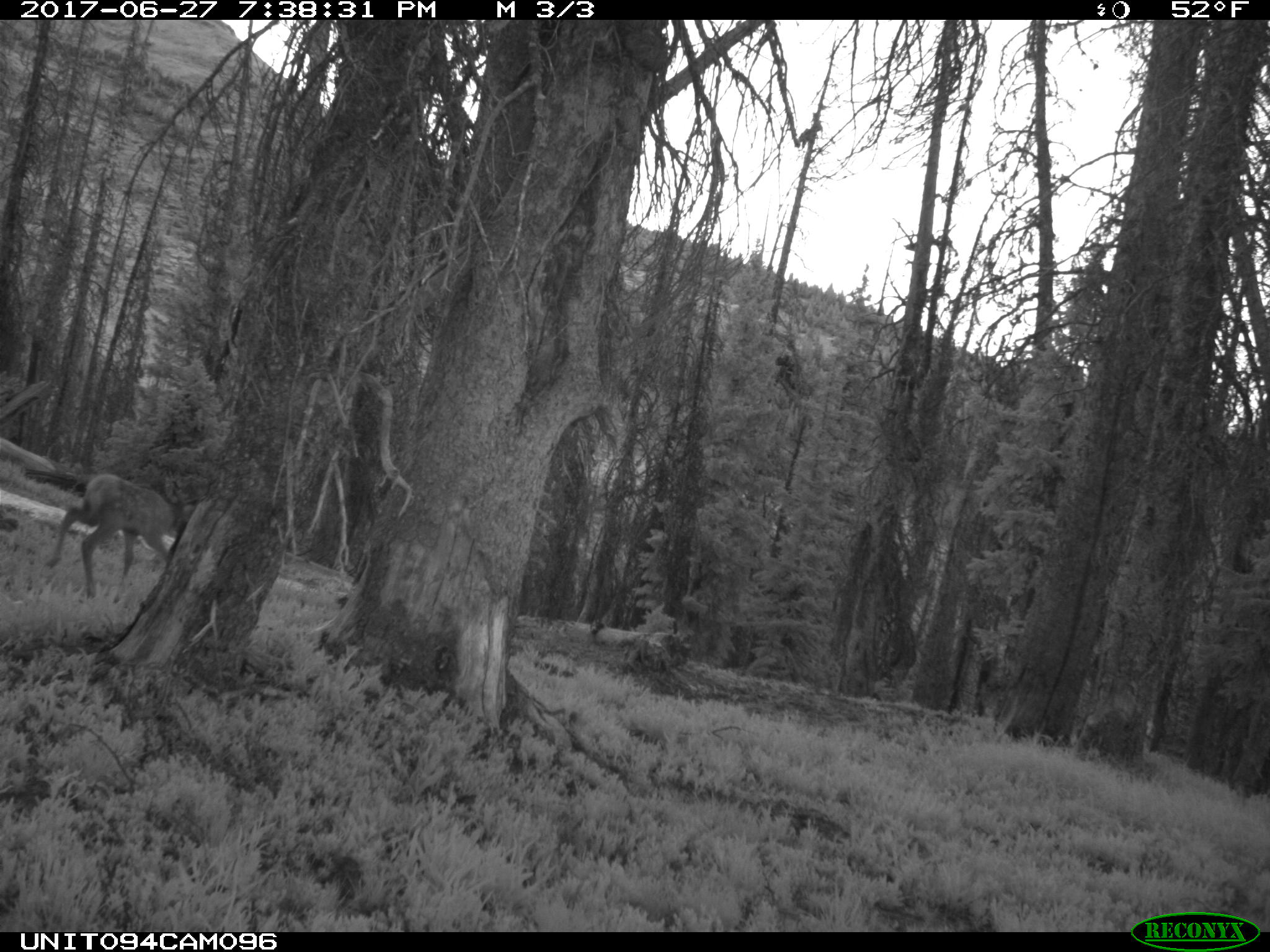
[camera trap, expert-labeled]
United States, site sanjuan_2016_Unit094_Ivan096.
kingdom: Animalia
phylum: Chordata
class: Mammalia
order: Artiodactyla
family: Cervidae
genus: Cervus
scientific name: Cervus elaphus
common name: red deer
Cervus elaphus (red deer).